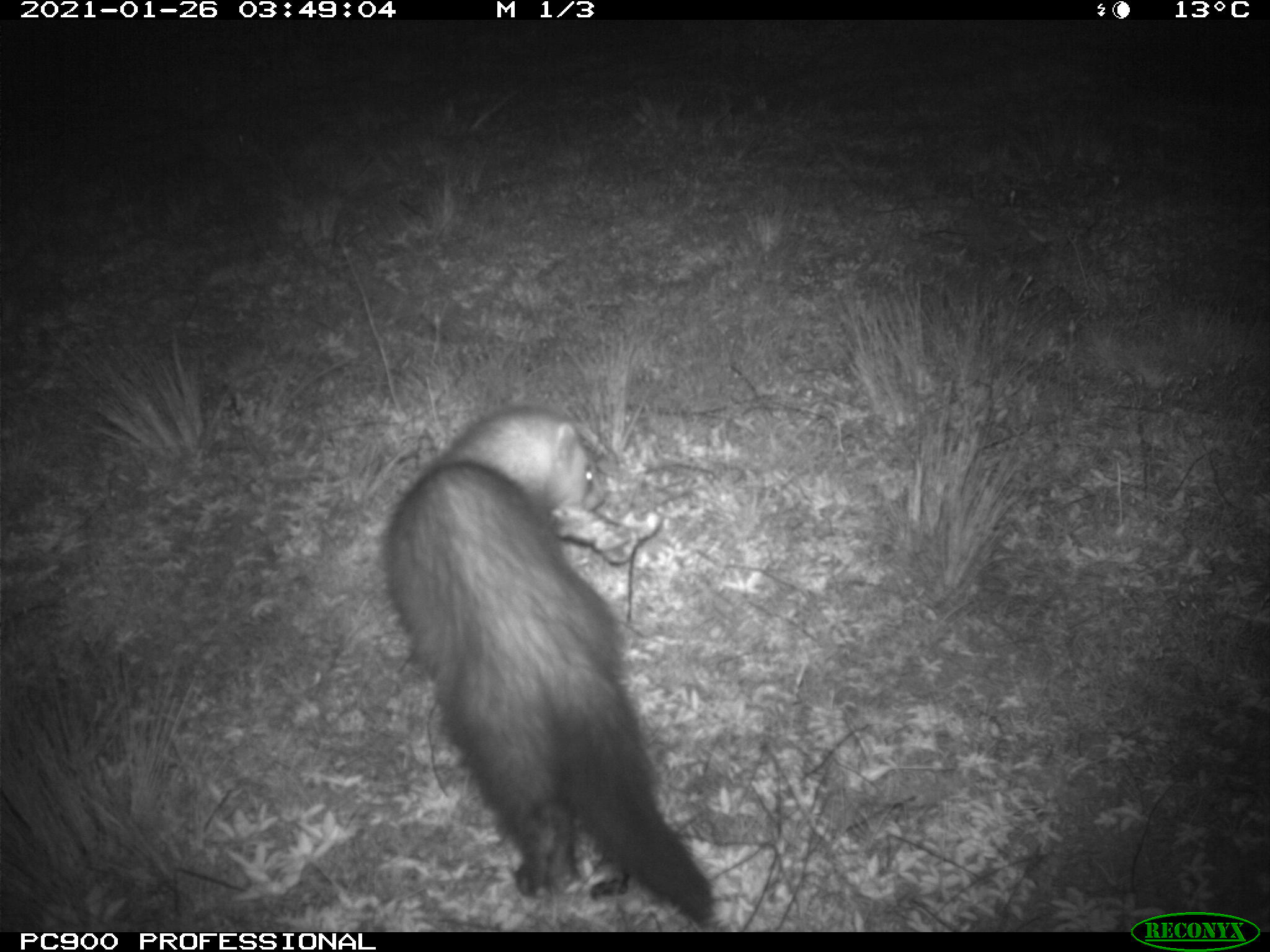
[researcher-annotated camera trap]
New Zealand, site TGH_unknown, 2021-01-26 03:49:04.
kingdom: Animalia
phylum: Chordata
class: Mammalia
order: Carnivora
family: Mustelidae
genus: Mustela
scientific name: Mustela furo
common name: ferret